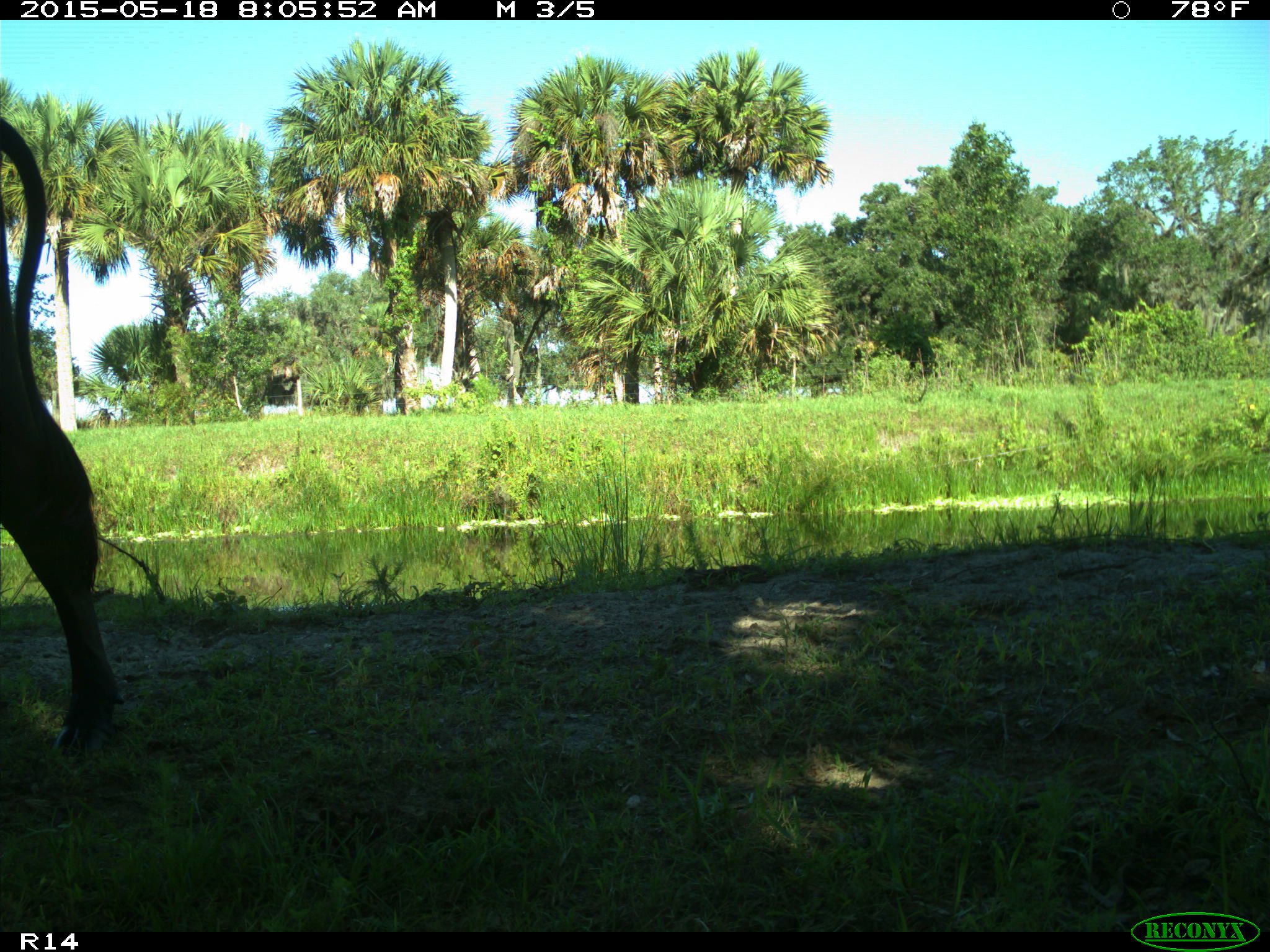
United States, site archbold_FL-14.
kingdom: Animalia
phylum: Chordata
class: Mammalia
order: Artiodactyla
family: Bovidae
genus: Bos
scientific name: Bos taurus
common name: domestic cow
Bos taurus (domestic cow).